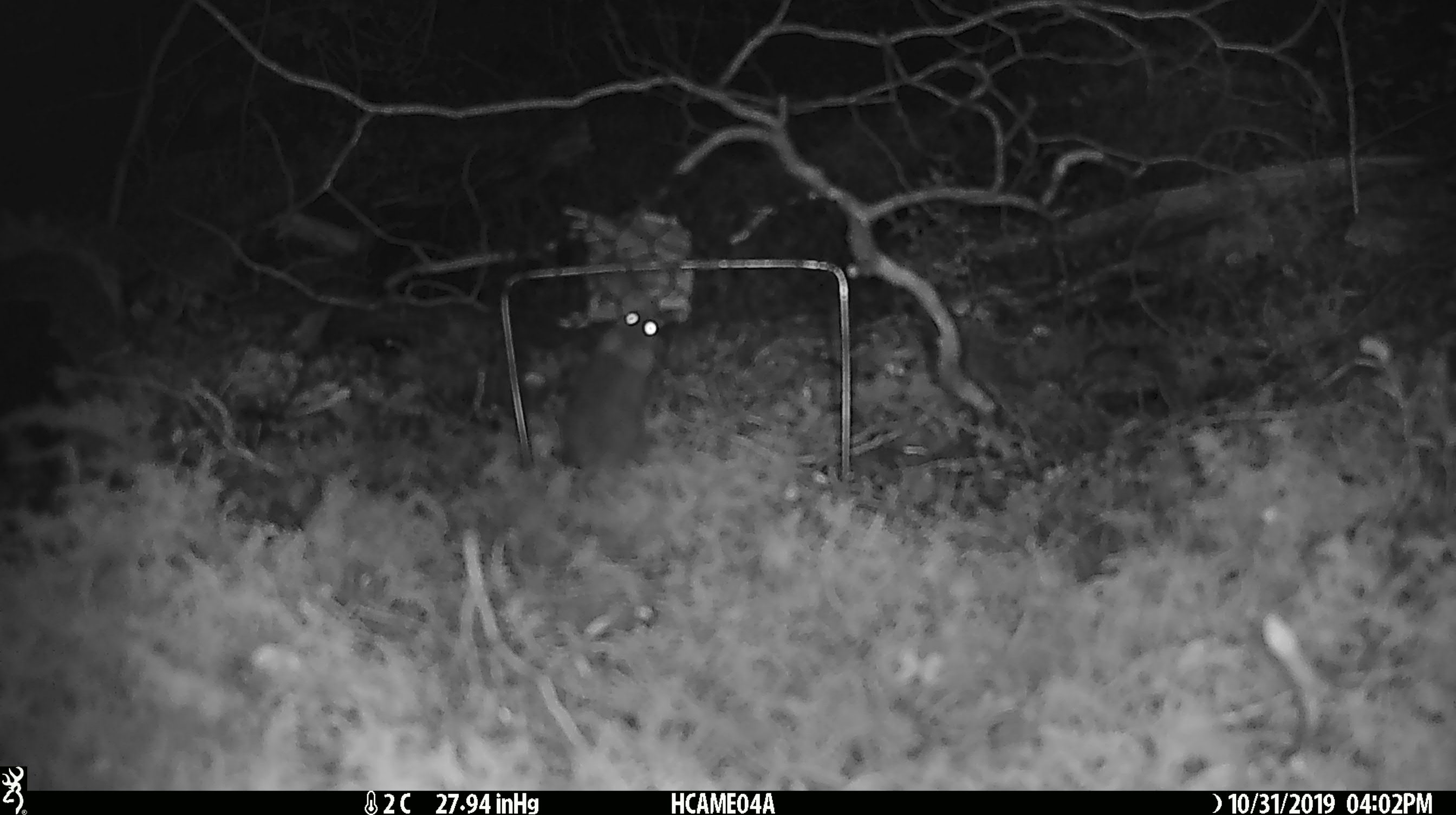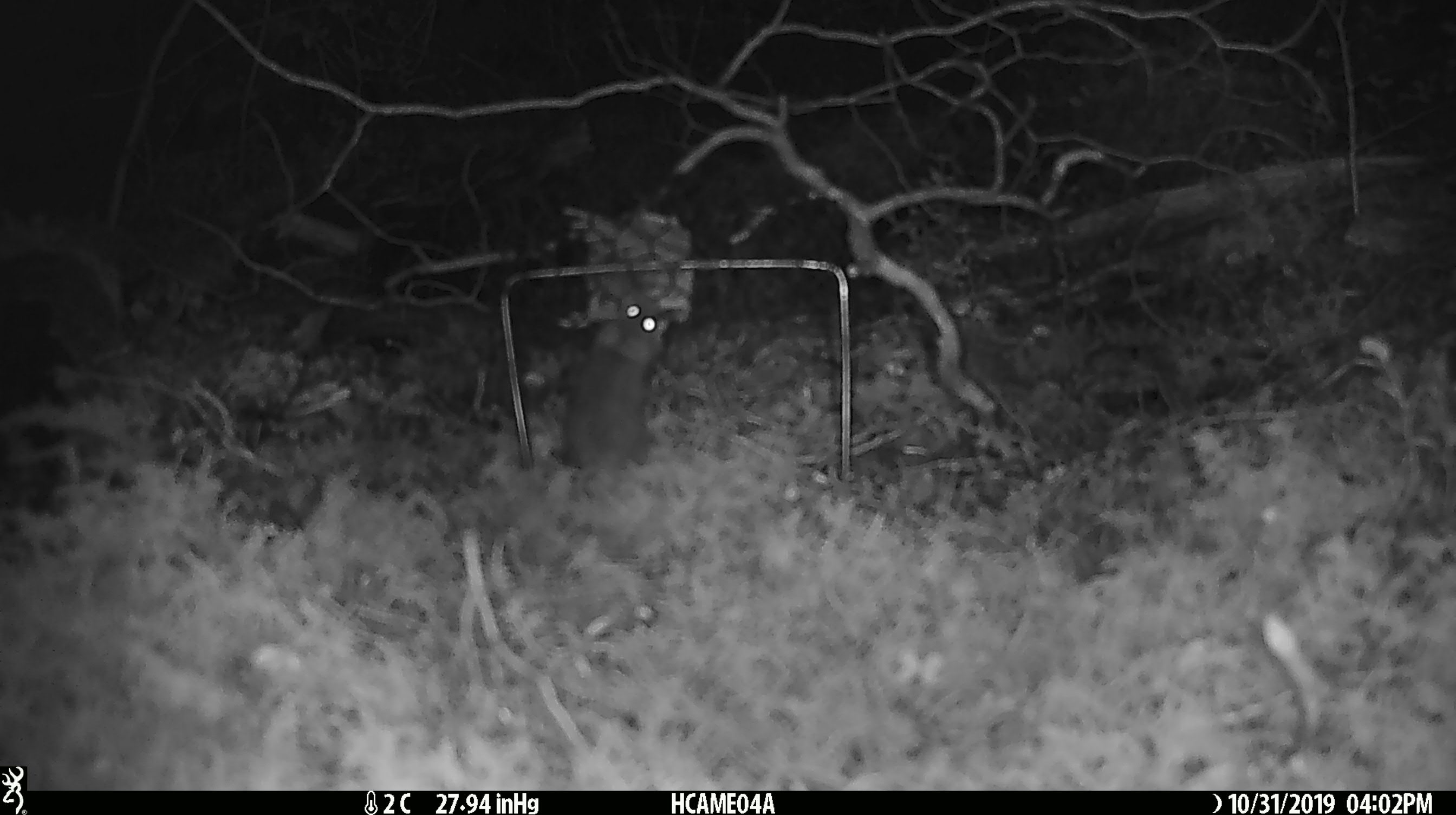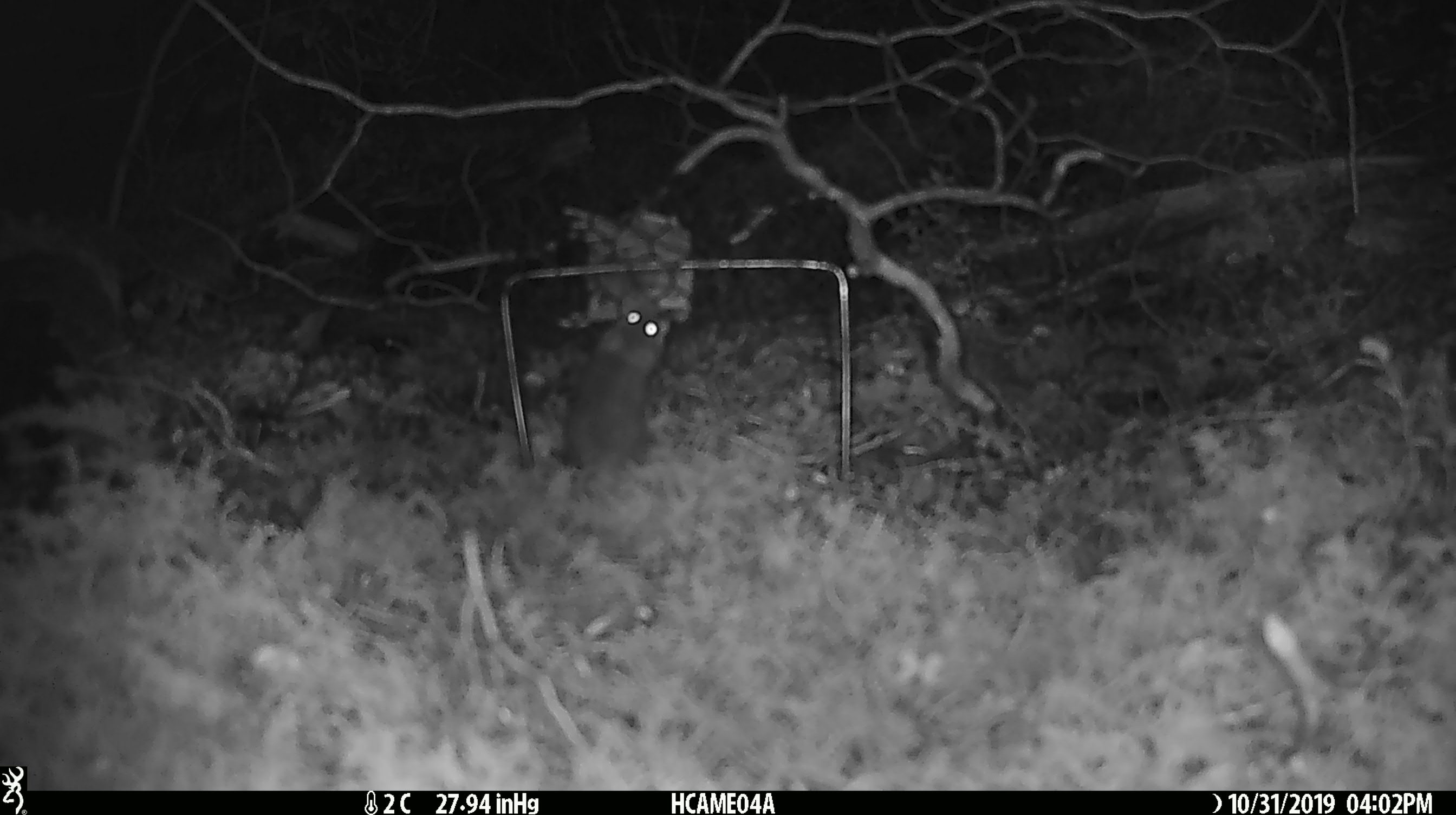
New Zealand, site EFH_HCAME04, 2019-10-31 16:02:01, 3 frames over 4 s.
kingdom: Animalia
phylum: Chordata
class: Mammalia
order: Rodentia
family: Muridae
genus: Mus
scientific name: Mus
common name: mouse